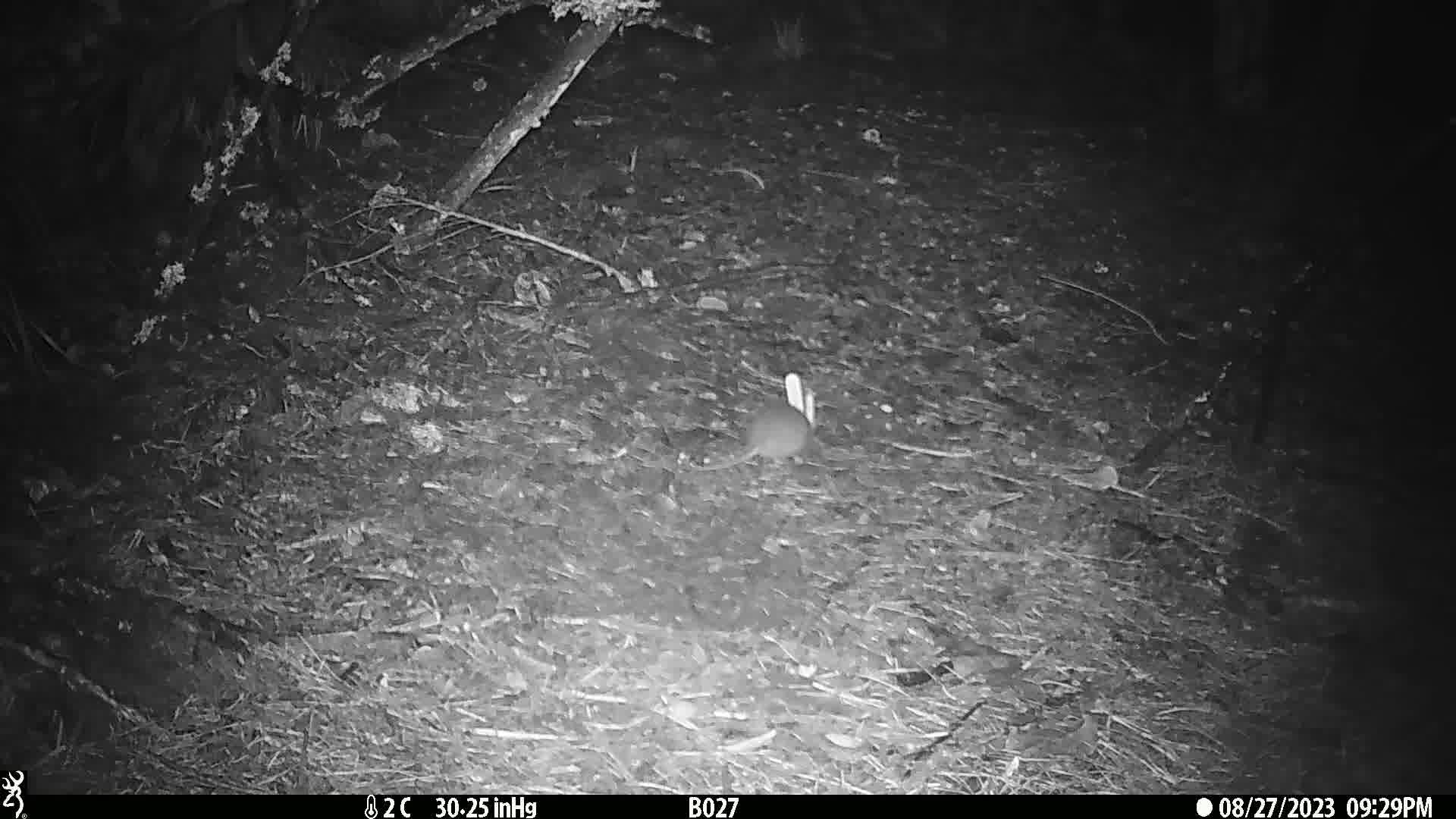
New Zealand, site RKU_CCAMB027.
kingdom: Animalia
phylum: Chordata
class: Mammalia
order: Rodentia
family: Muridae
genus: Rattus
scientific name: Rattus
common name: rat